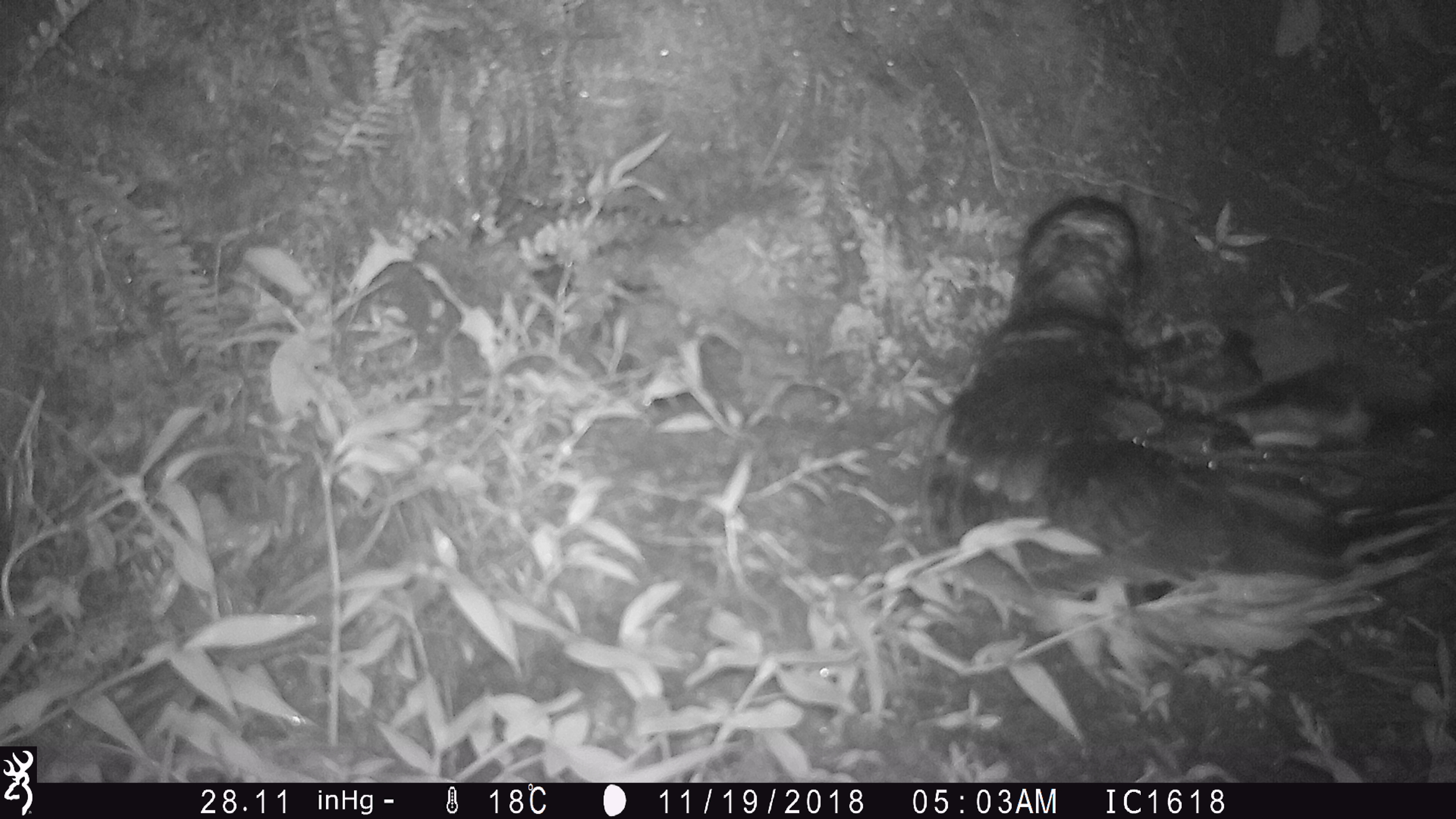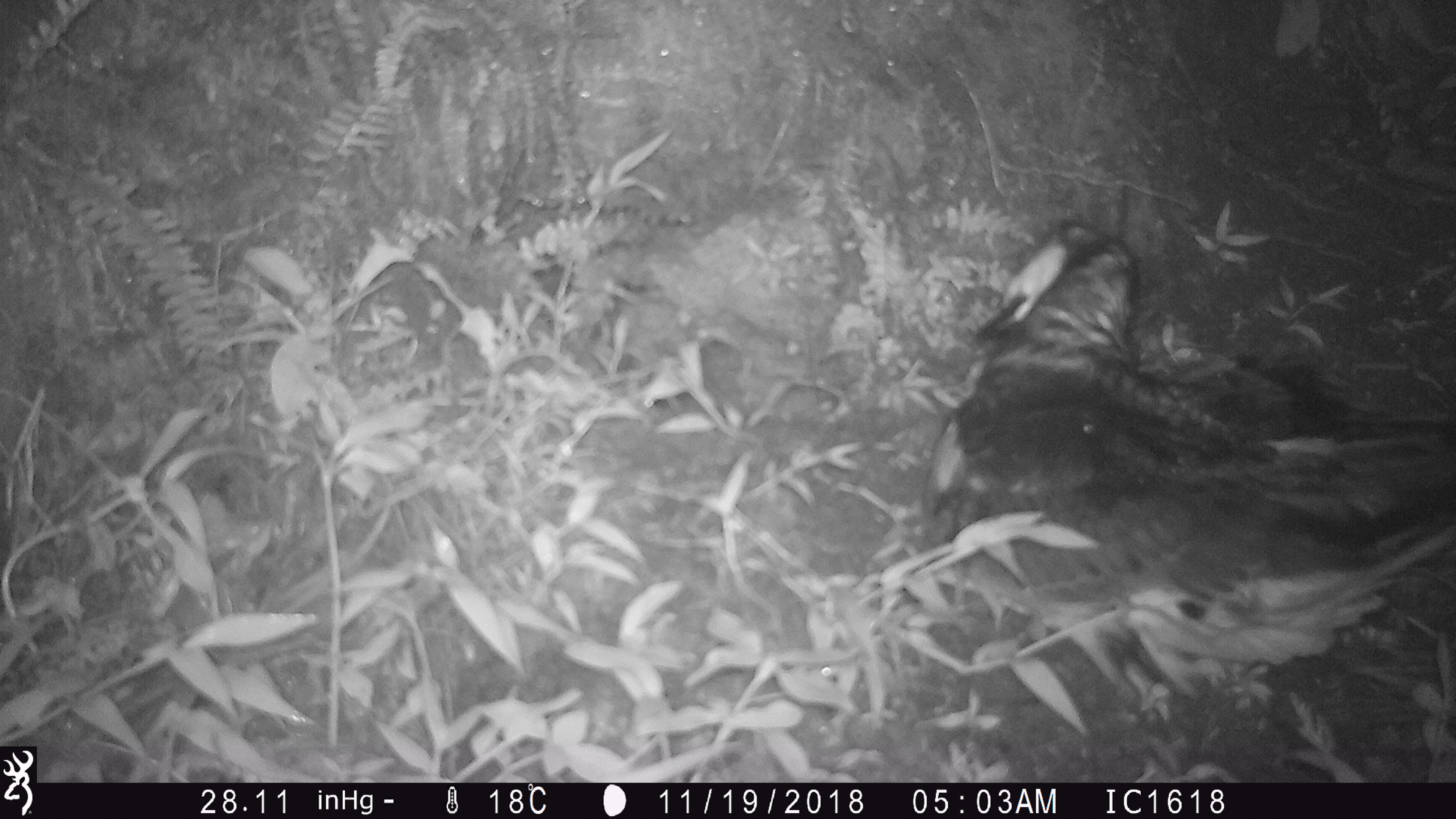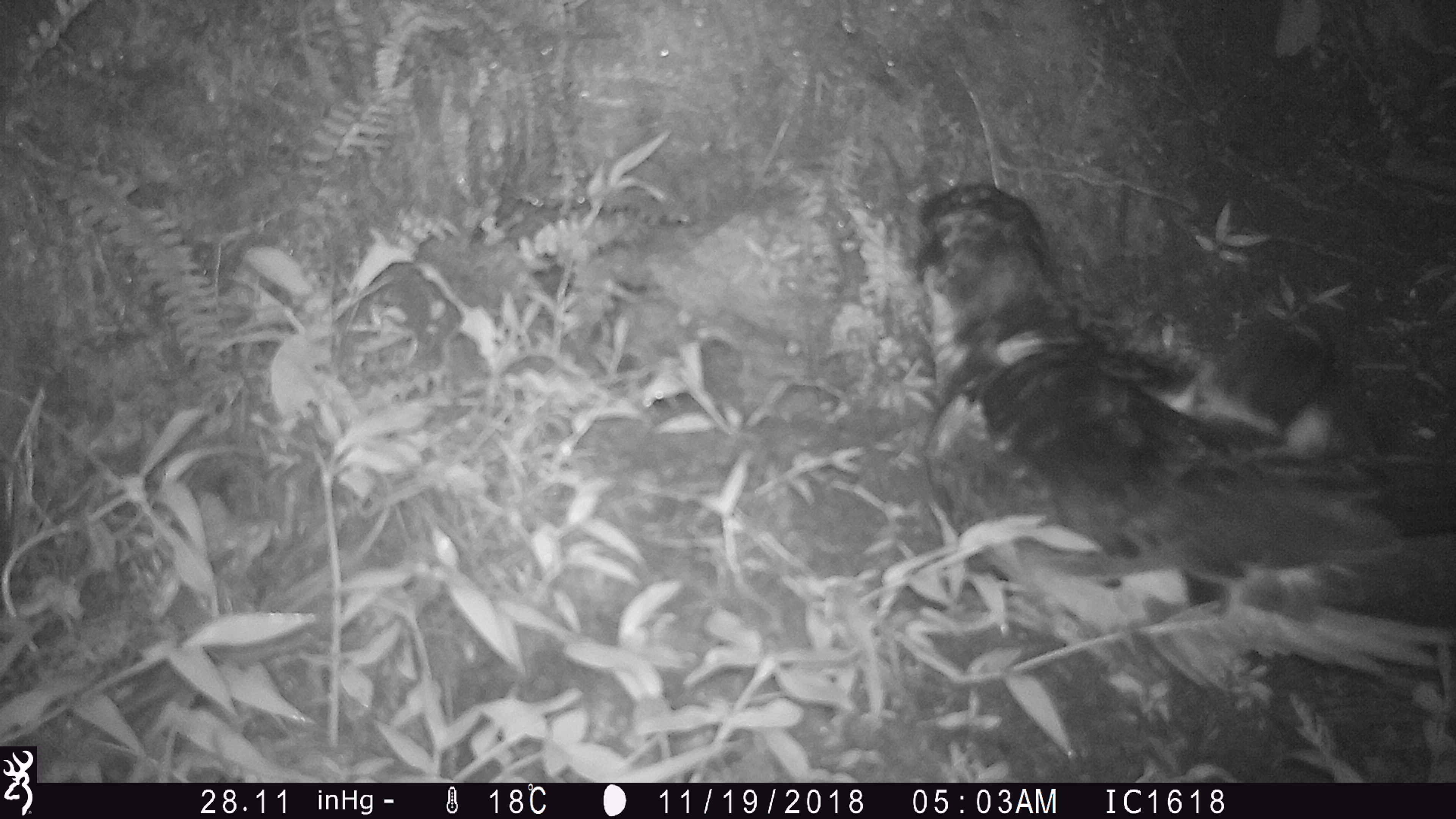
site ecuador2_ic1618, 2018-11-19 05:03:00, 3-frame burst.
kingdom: Animalia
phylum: Chordata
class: Aves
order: Procellariiformes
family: Procellariidae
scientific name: Procellariidae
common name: petrel chick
Petrel chick (Procellariidae).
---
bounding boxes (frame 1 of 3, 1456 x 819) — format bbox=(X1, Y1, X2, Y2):
petrel chick: bbox=(914, 200, 1456, 670)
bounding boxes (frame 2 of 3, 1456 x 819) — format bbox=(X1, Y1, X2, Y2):
petrel chick: bbox=(919, 225, 1456, 696)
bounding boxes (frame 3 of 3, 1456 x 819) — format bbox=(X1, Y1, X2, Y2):
petrel chick: bbox=(907, 185, 1383, 635)